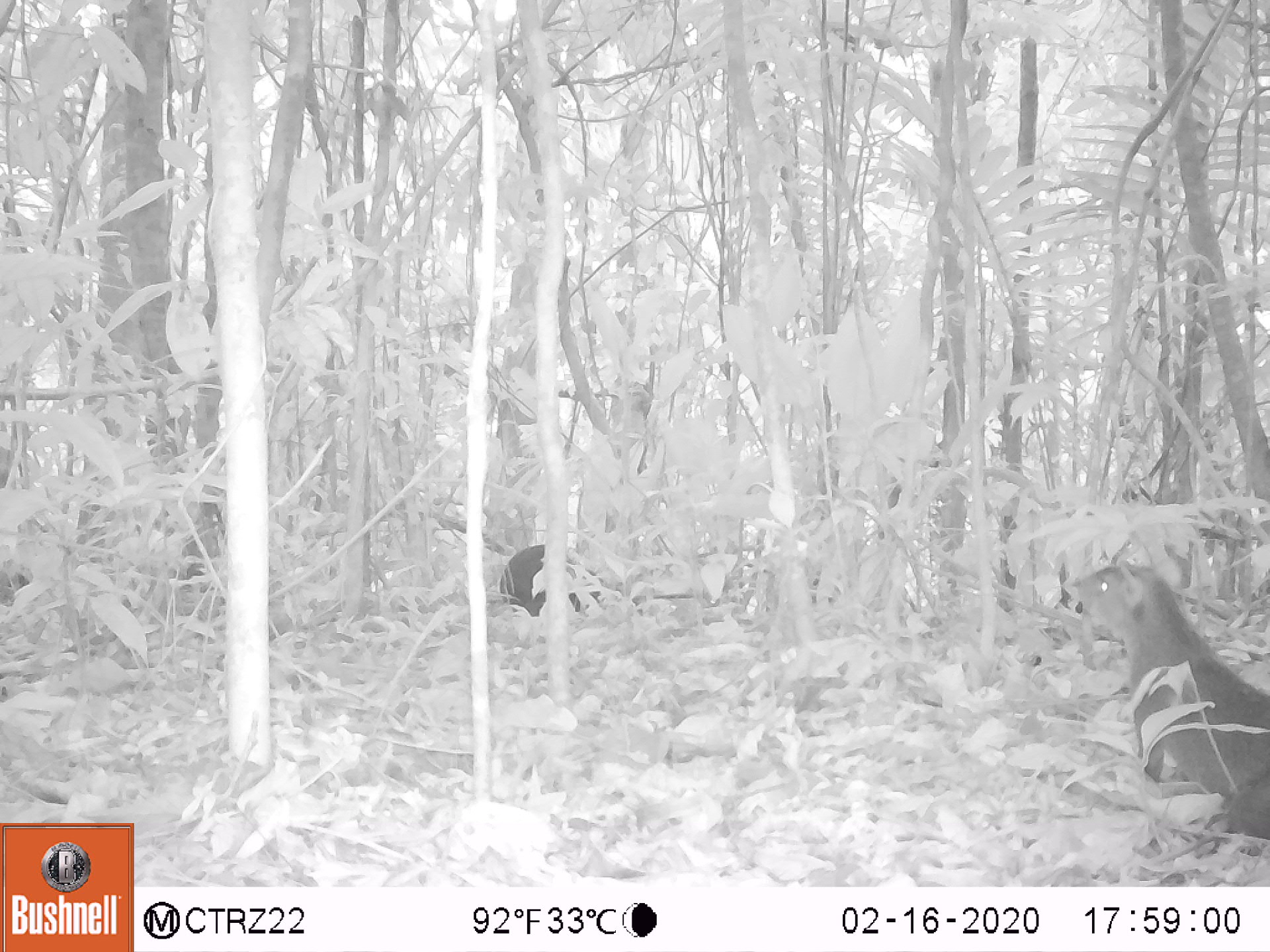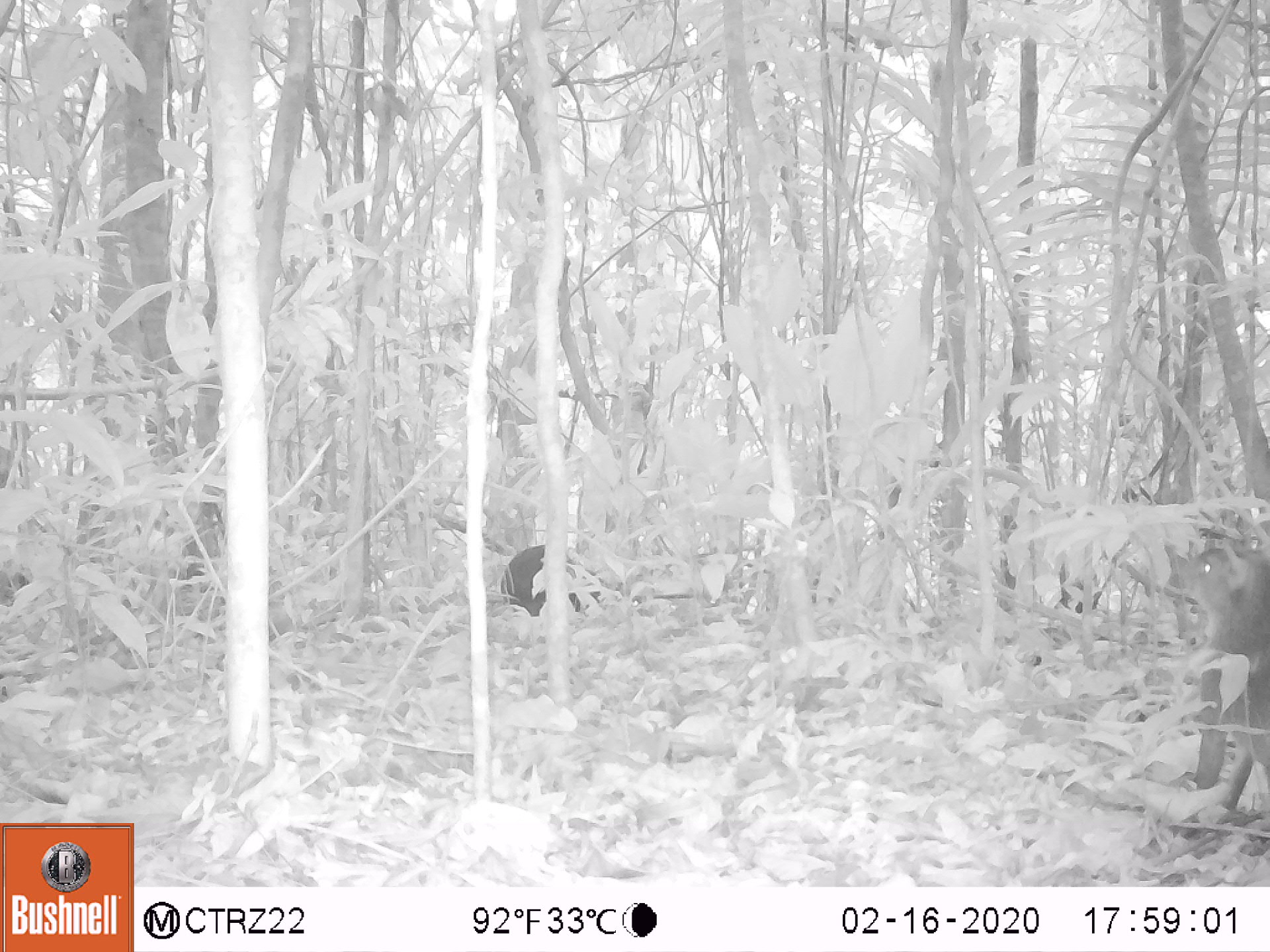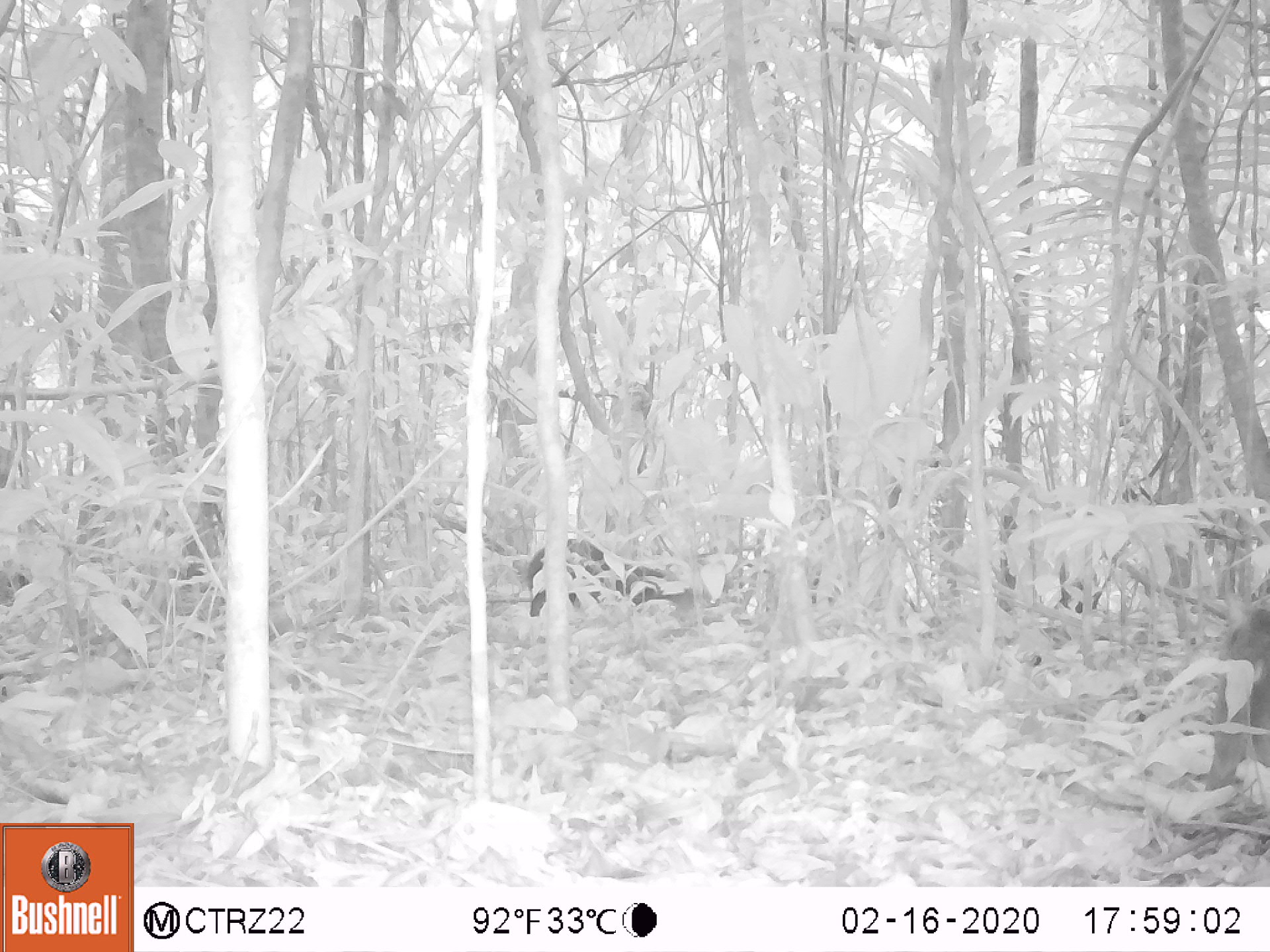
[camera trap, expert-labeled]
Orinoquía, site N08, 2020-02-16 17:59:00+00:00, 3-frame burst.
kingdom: Animalia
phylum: Chordata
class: Mammalia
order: Rodentia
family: Dasyproctidae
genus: Dasyprocta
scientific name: Dasyprocta fuliginosa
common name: black agouti